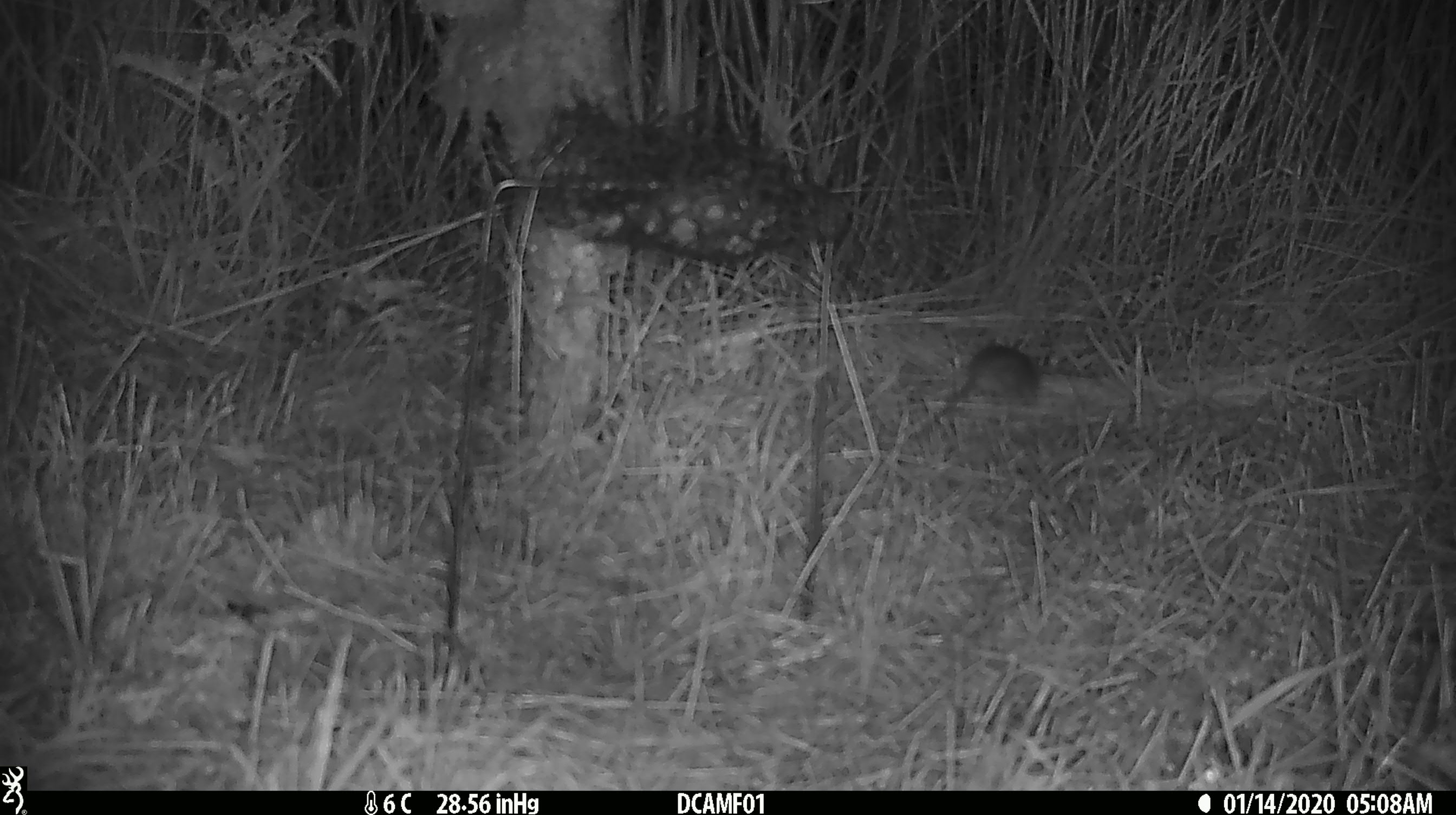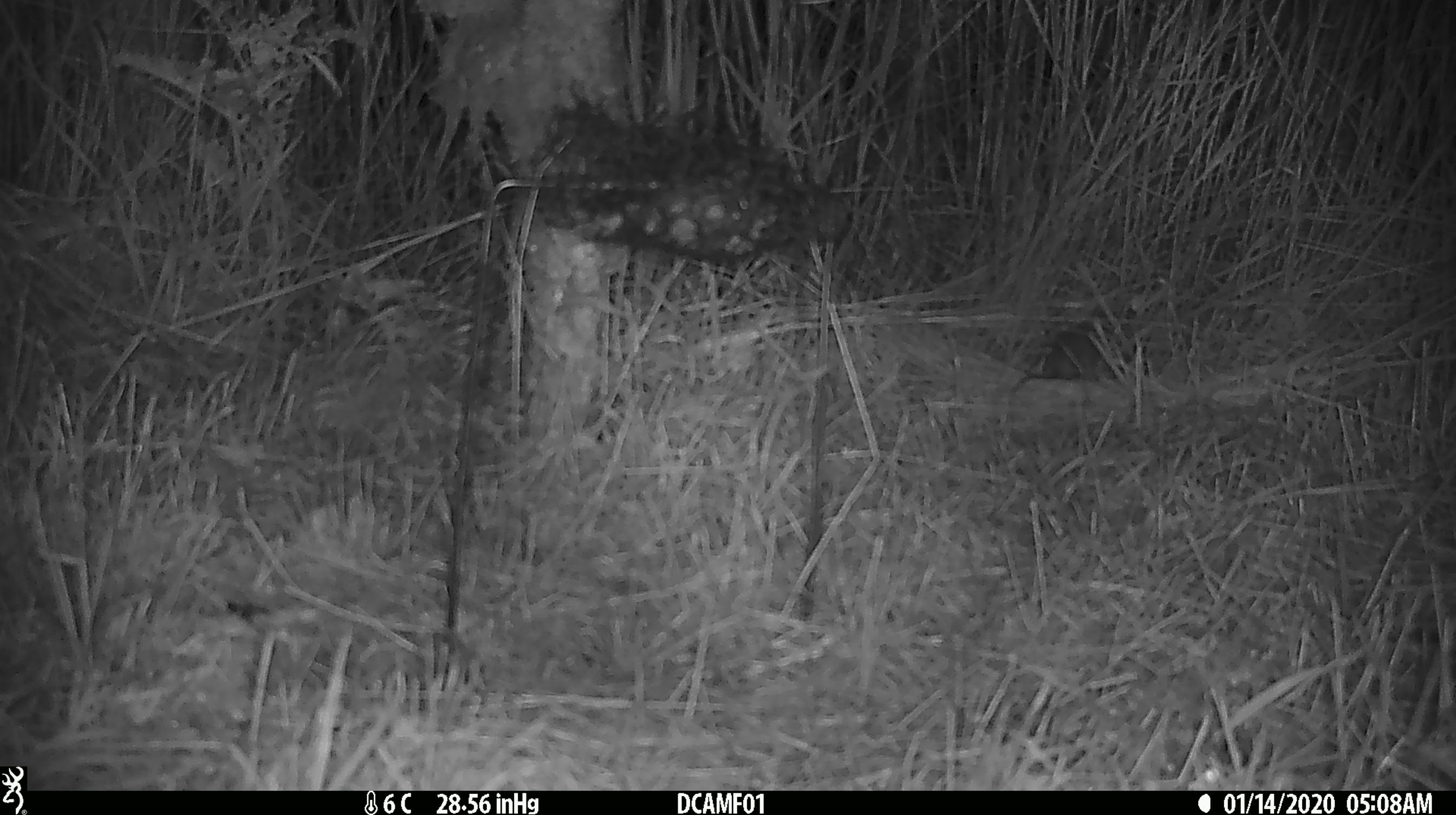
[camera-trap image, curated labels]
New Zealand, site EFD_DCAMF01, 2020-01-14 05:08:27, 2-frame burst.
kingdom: Animalia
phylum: Chordata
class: Mammalia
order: Rodentia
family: Muridae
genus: Mus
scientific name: Mus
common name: mouse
Mouse (Mus).